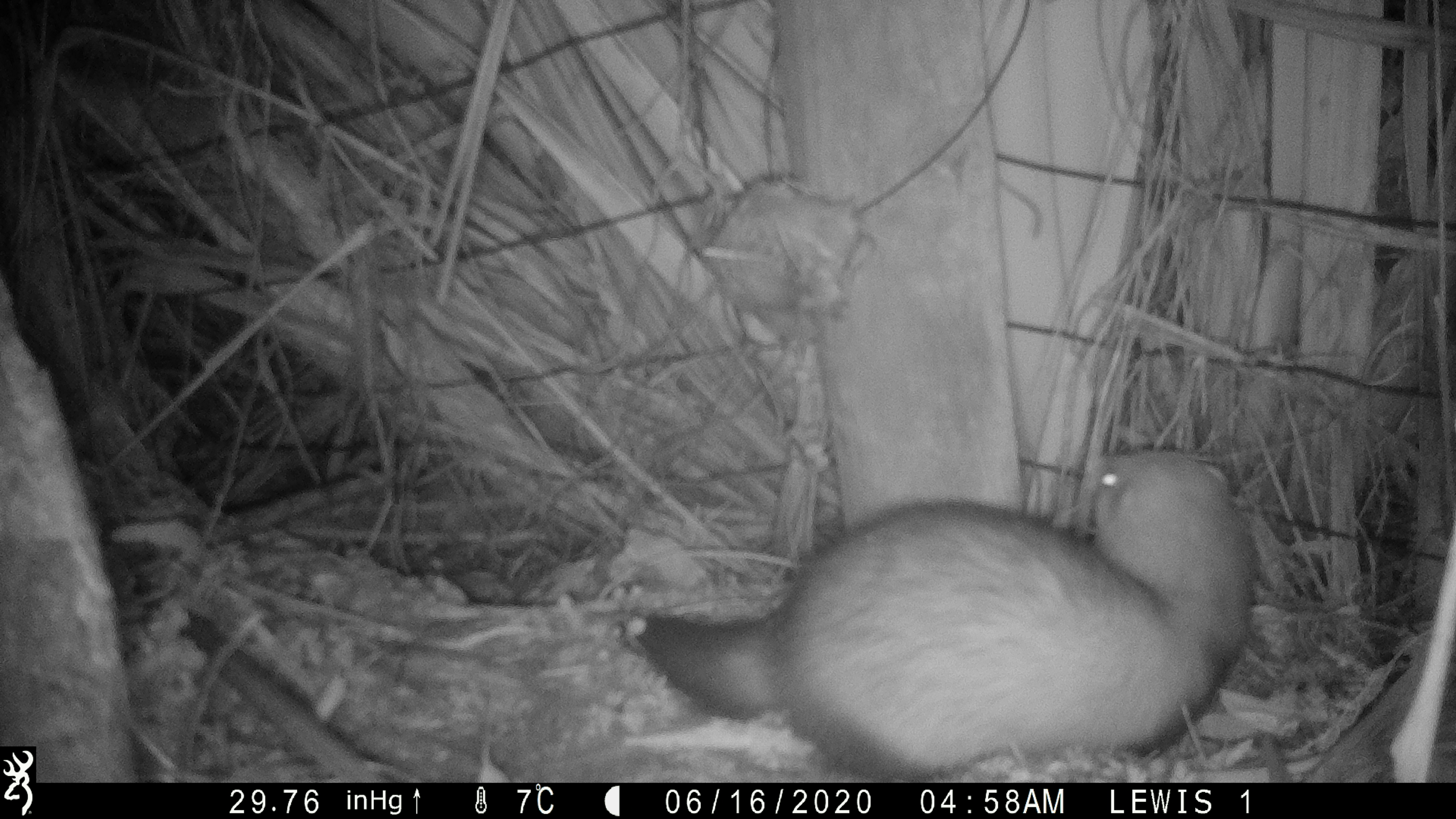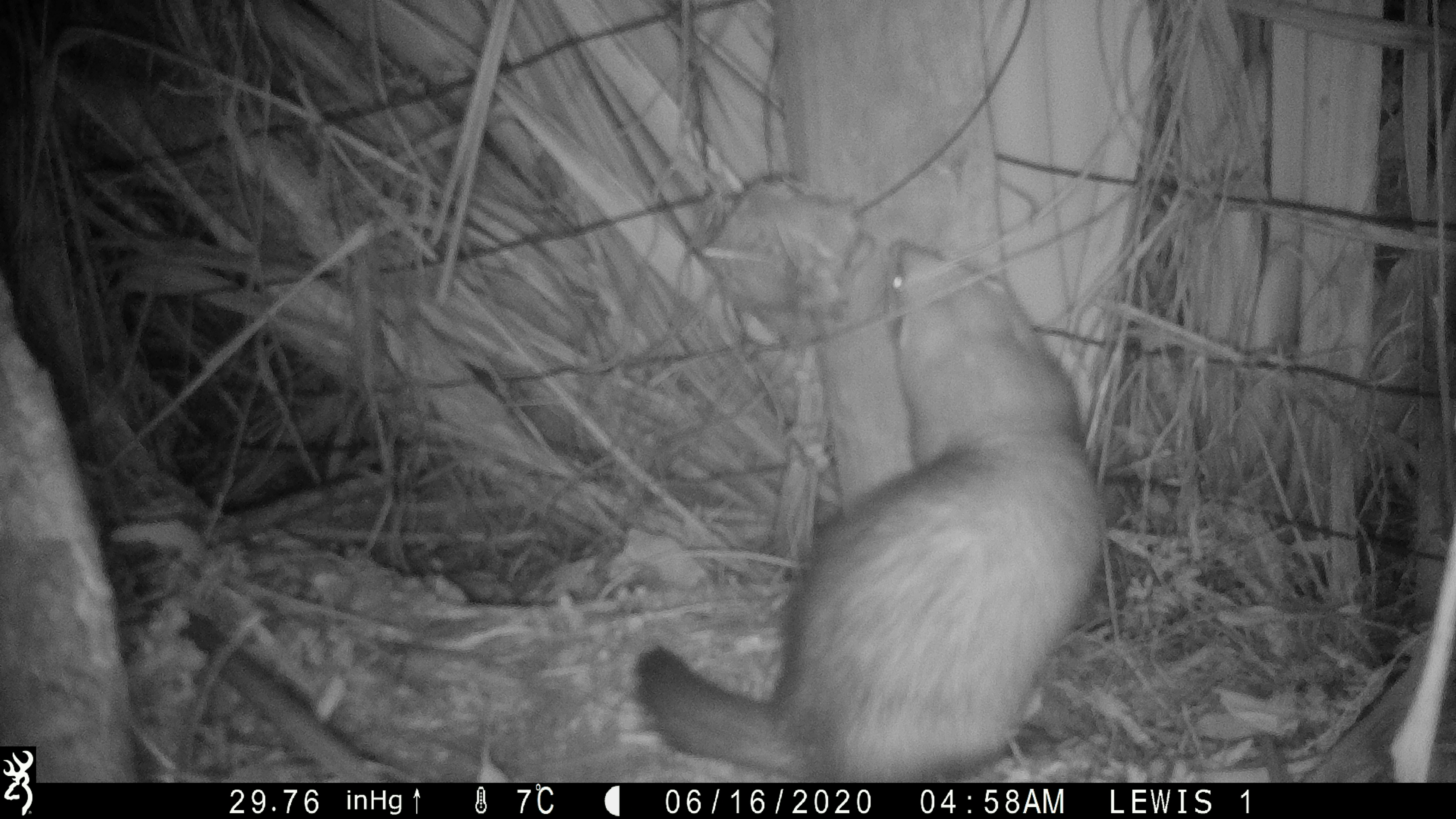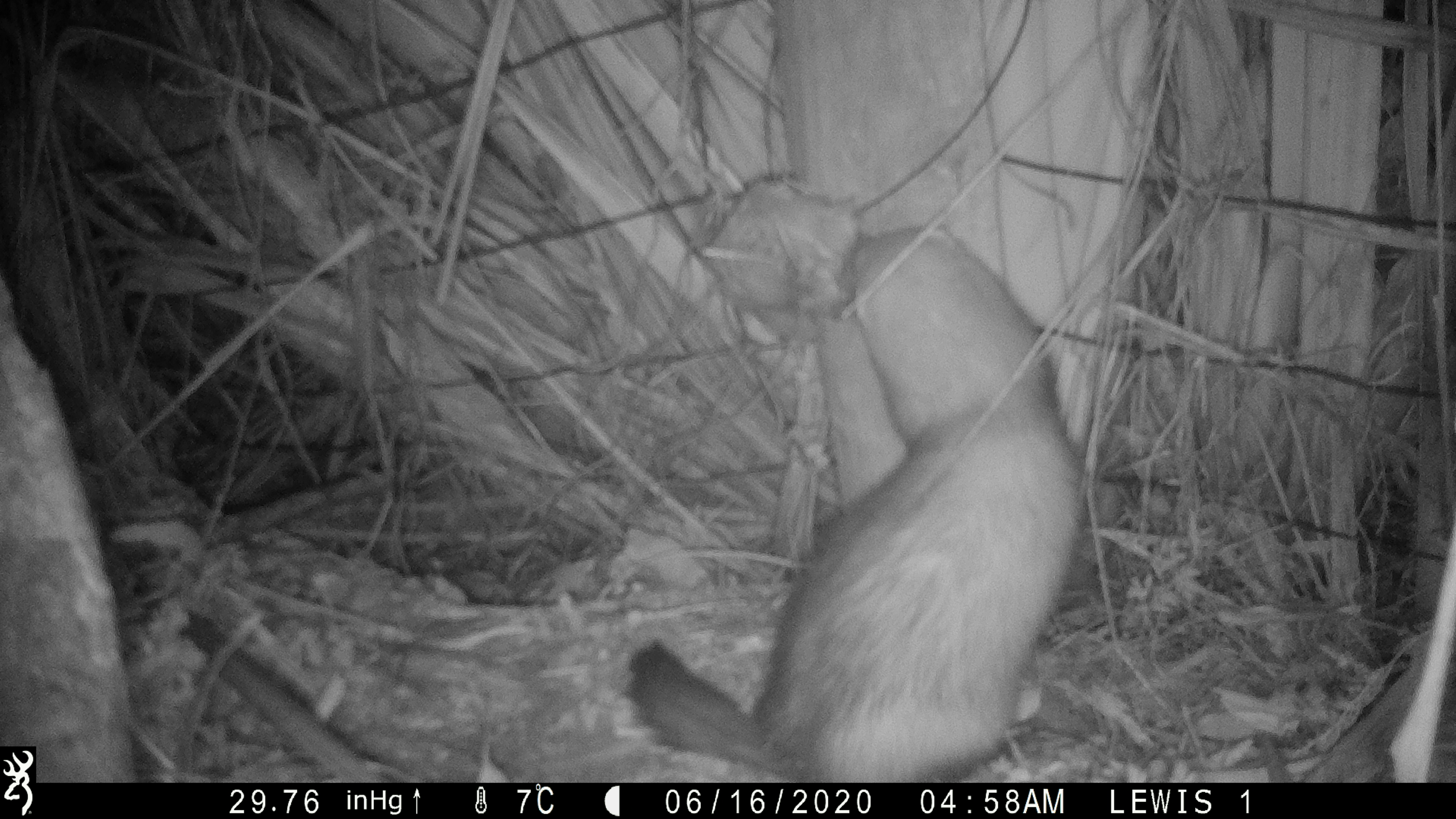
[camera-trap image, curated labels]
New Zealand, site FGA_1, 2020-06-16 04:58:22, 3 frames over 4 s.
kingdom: Animalia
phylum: Chordata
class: Mammalia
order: Carnivora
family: Mustelidae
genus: Mustela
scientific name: Mustela furo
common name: ferret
Ferret (Mustela furo).